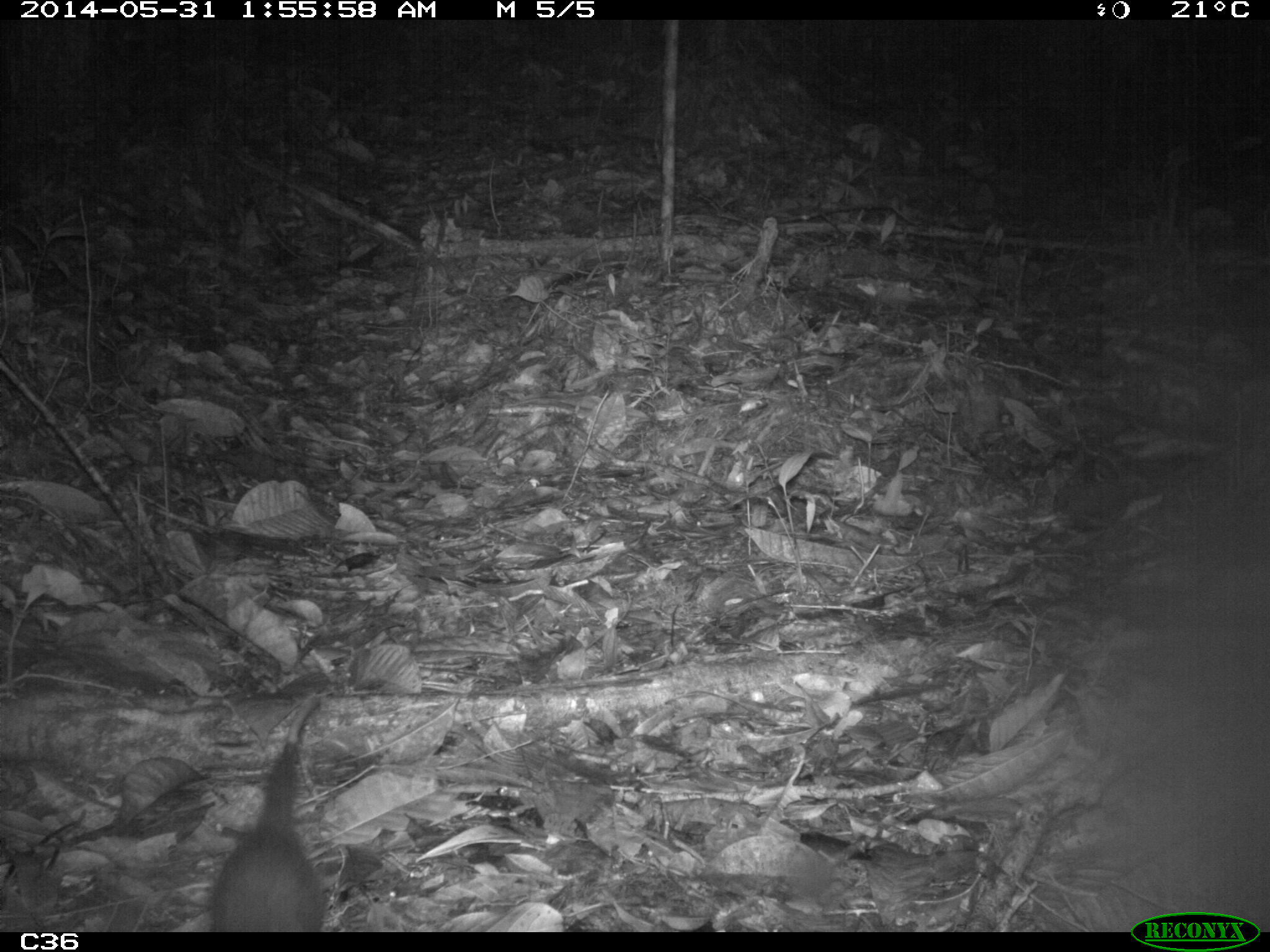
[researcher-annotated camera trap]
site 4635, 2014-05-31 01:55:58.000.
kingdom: Animalia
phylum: Chordata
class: Mammalia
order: Didelphimorphia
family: Didelphidae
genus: Didelphis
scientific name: Didelphis imperfecta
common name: guianan white-eared opossum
Didelphis imperfecta (guianan white-eared opossum), count 1, age juvenile.